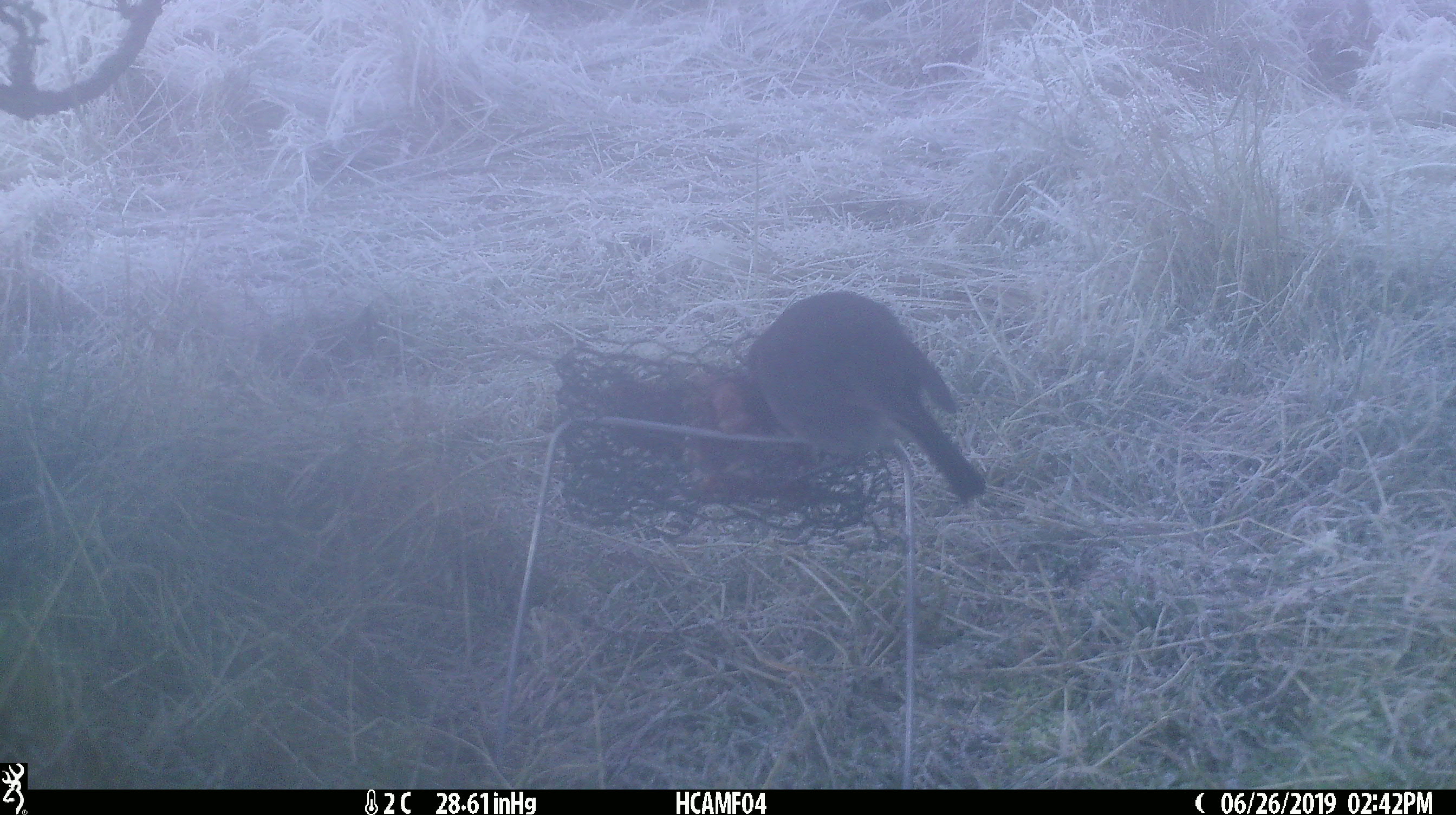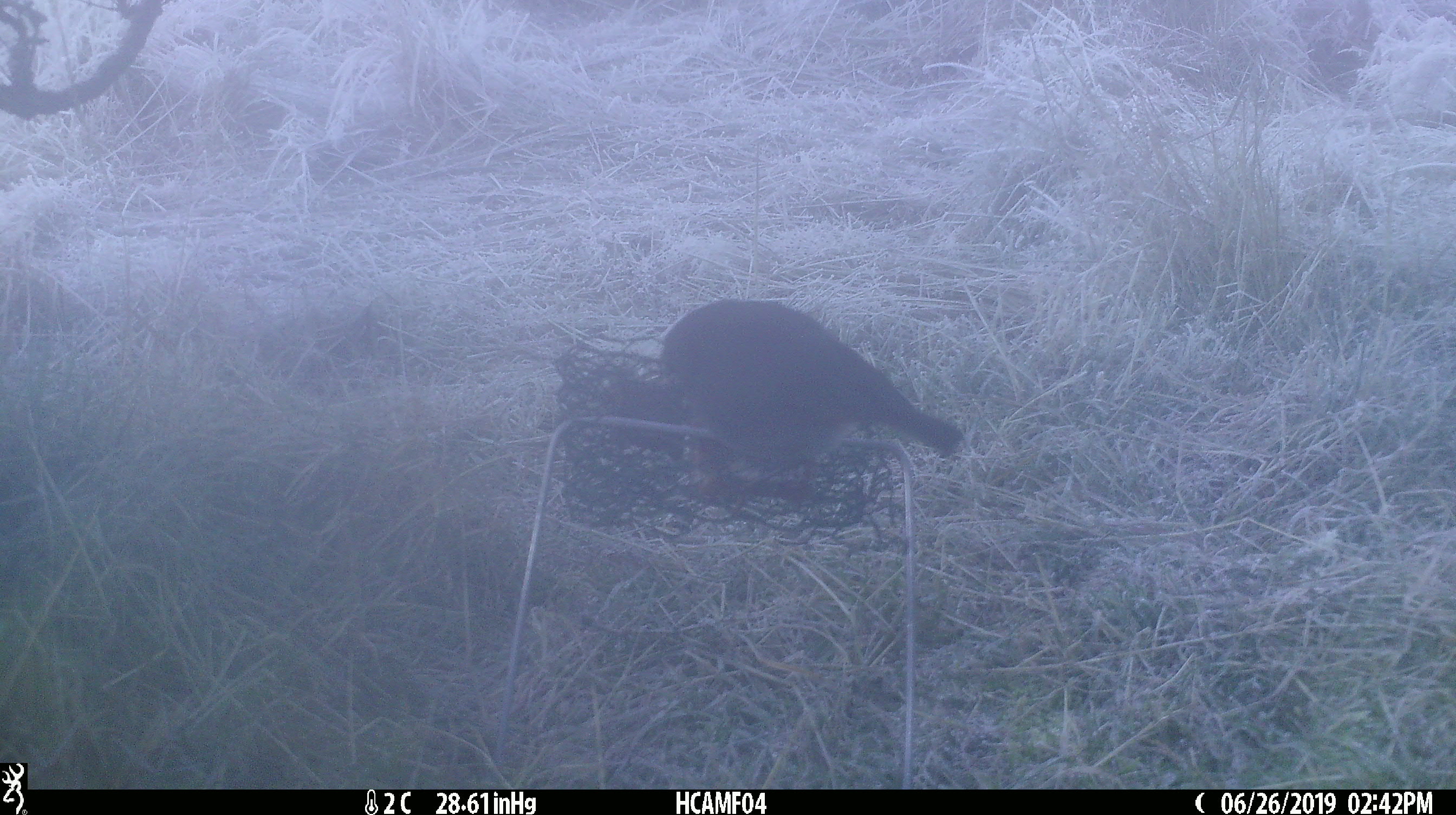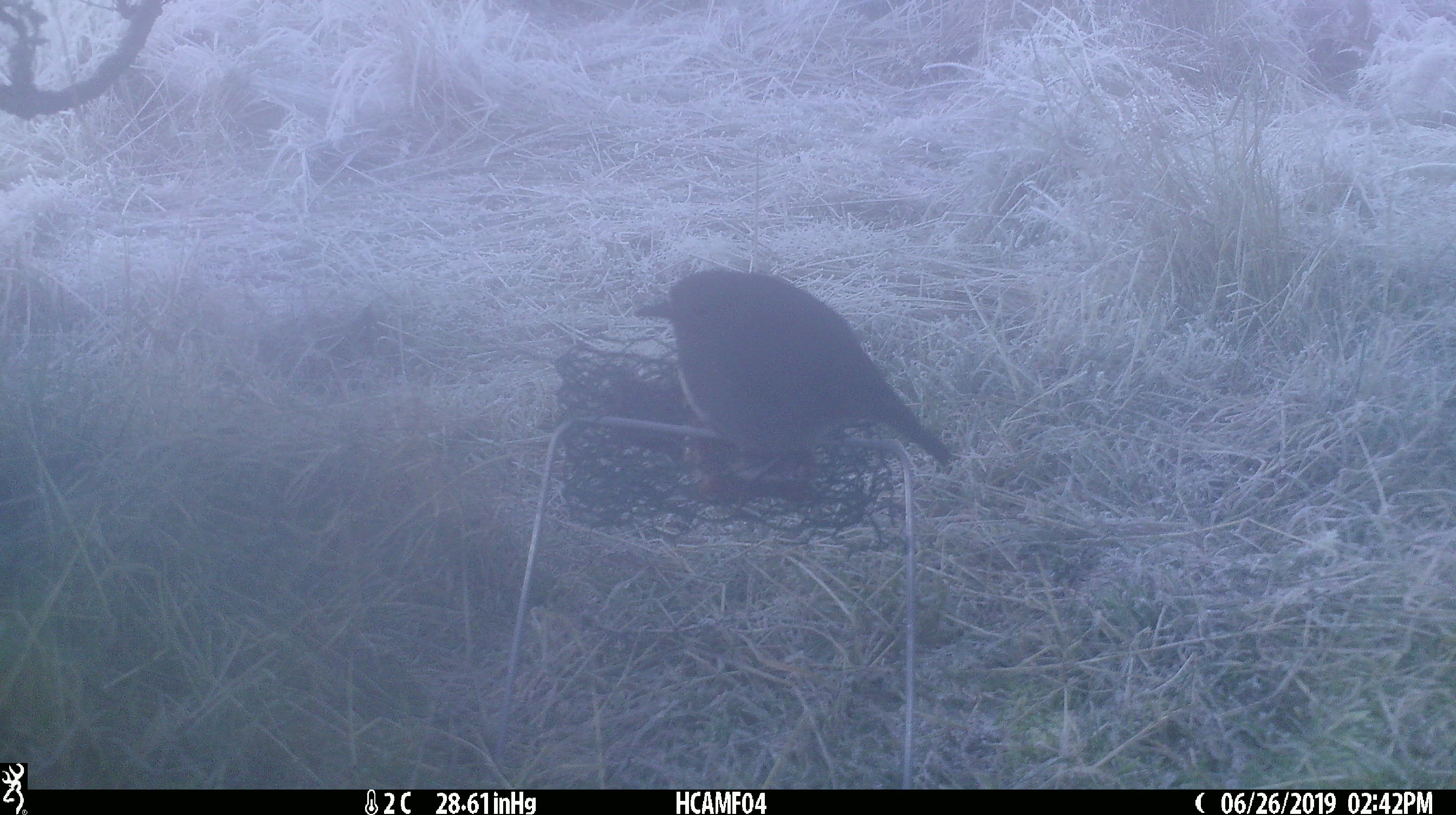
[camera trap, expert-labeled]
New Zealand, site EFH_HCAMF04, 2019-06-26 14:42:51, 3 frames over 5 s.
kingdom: Animalia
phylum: Chordata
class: Aves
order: Passeriformes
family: Petroicidae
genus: Petroica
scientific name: Petroica australis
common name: new zealand robin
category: robin